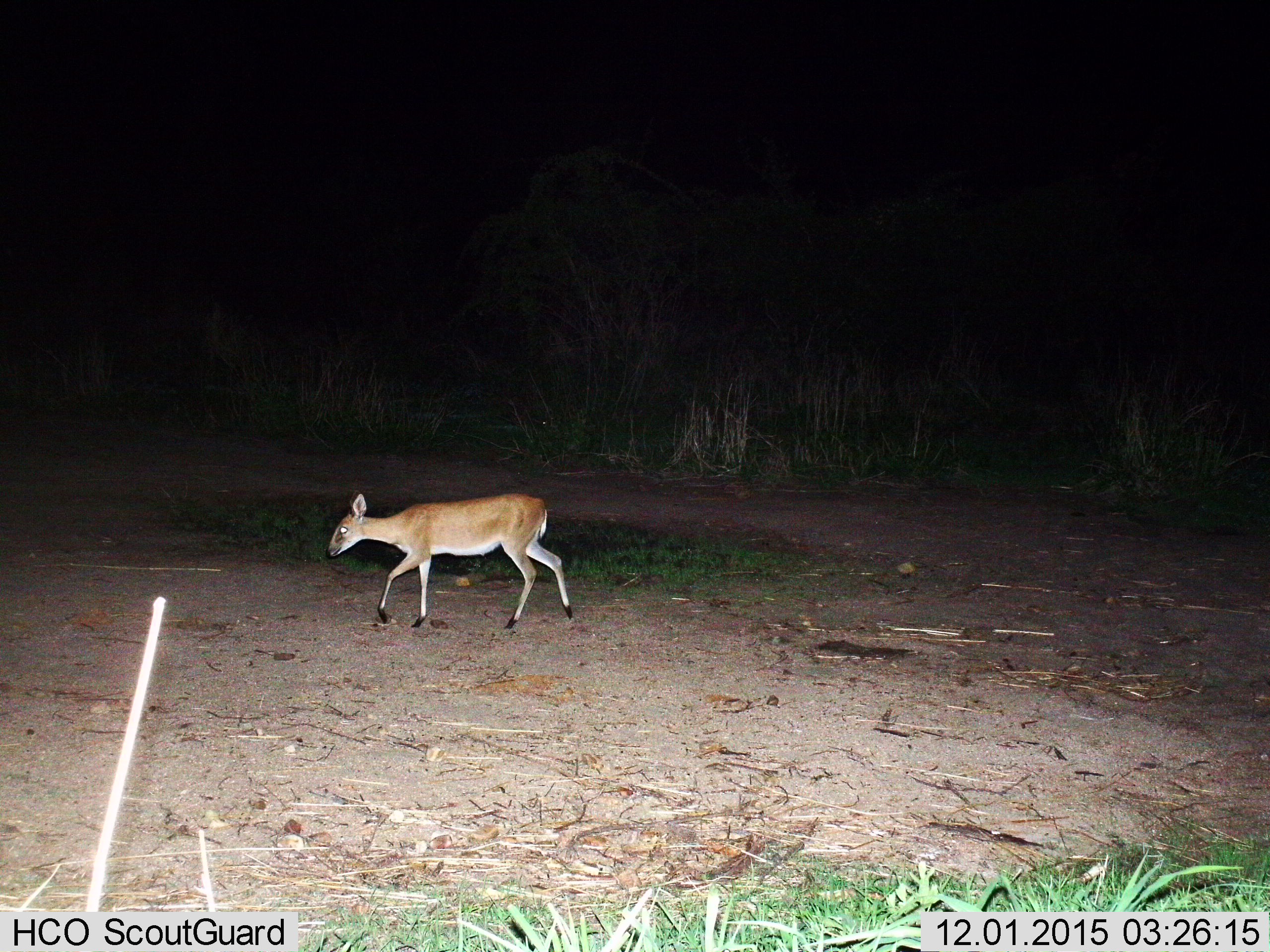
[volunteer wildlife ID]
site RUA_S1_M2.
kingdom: Animalia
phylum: Chordata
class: Mammalia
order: Artiodactyla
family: Bovidae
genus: Sylvicapra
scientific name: Sylvicapra grimmia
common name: common duiker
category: duikercommongrey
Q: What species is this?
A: Duikercommongrey (common duiker) (Sylvicapra grimmia).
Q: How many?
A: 1.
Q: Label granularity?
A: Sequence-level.